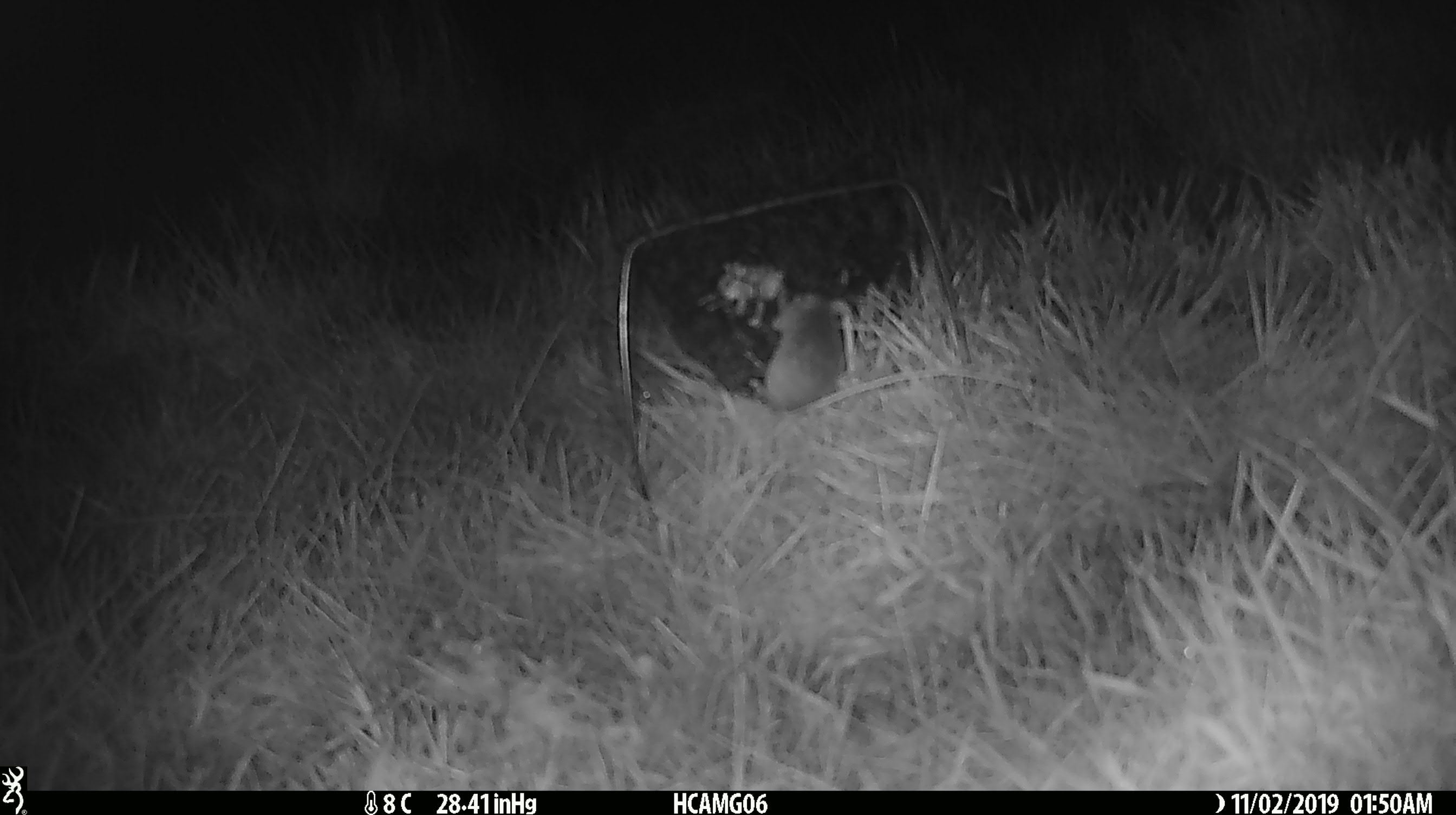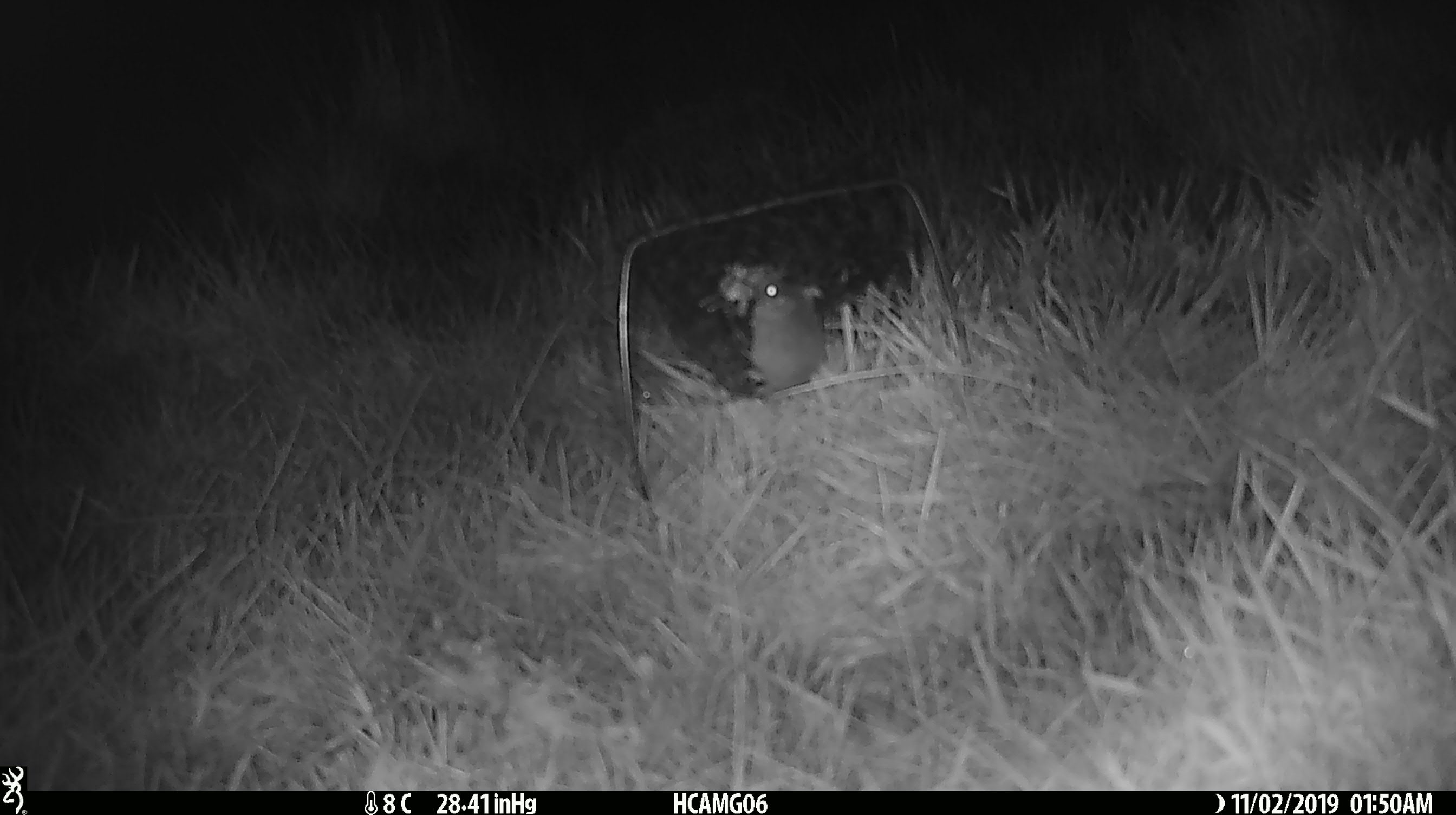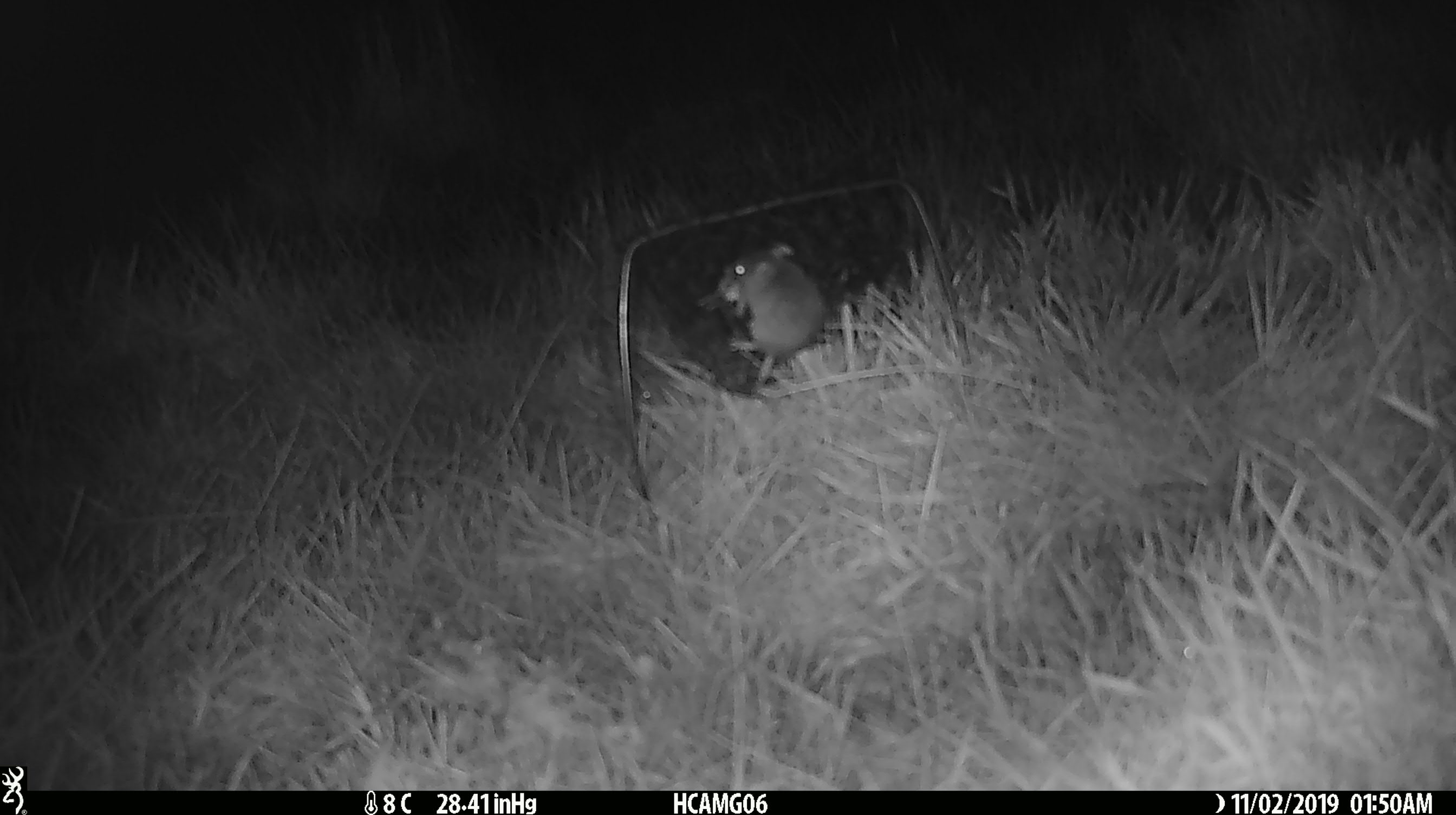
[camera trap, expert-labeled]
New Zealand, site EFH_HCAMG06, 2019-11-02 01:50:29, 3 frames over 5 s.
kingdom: Animalia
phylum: Chordata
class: Mammalia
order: Rodentia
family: Muridae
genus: Mus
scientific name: Mus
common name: mouse